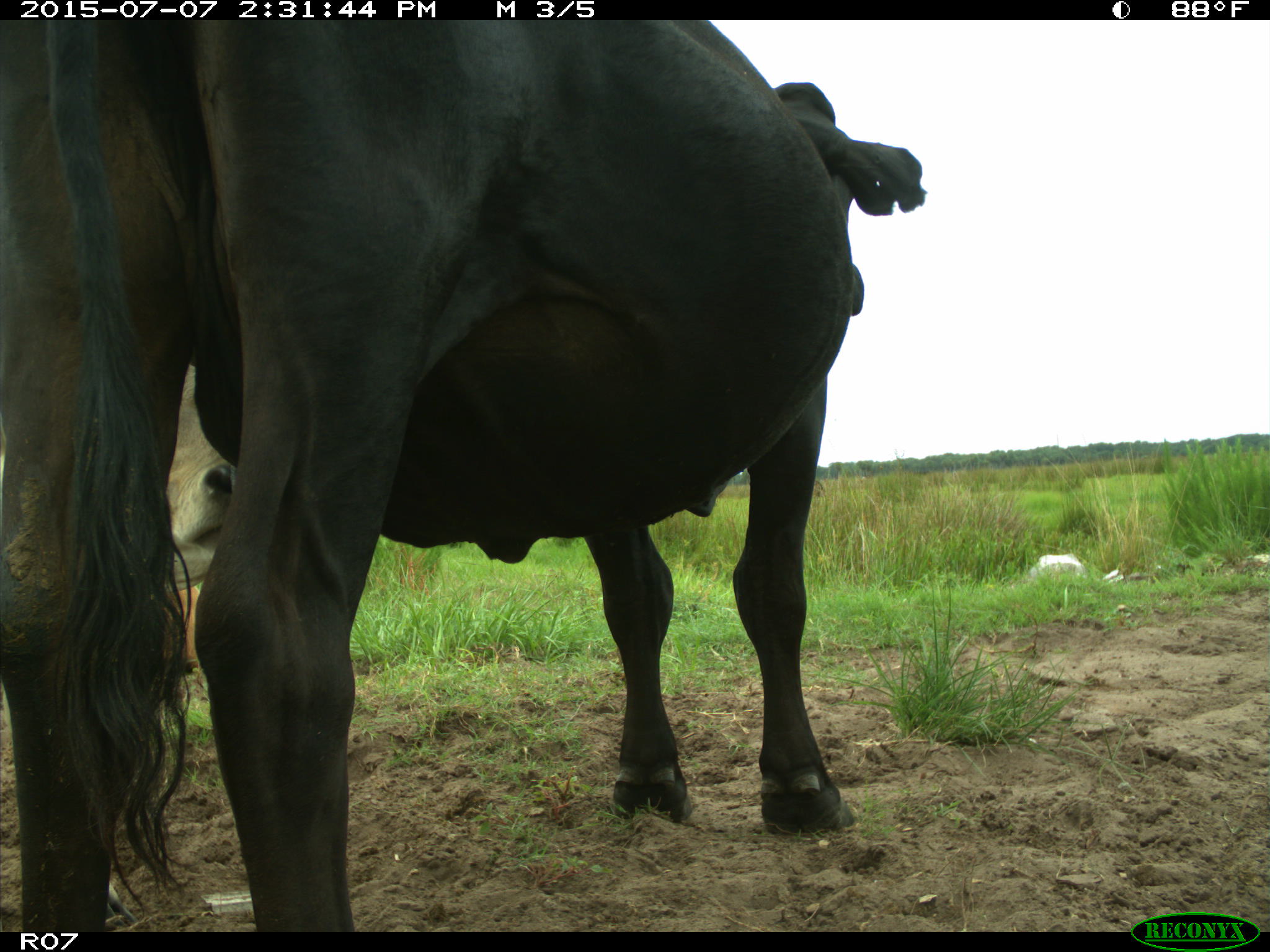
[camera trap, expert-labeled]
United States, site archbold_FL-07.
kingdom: Animalia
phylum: Chordata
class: Mammalia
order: Artiodactyla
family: Bovidae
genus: Bos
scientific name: Bos taurus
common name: domestic cow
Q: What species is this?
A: Bos taurus (domestic cow).